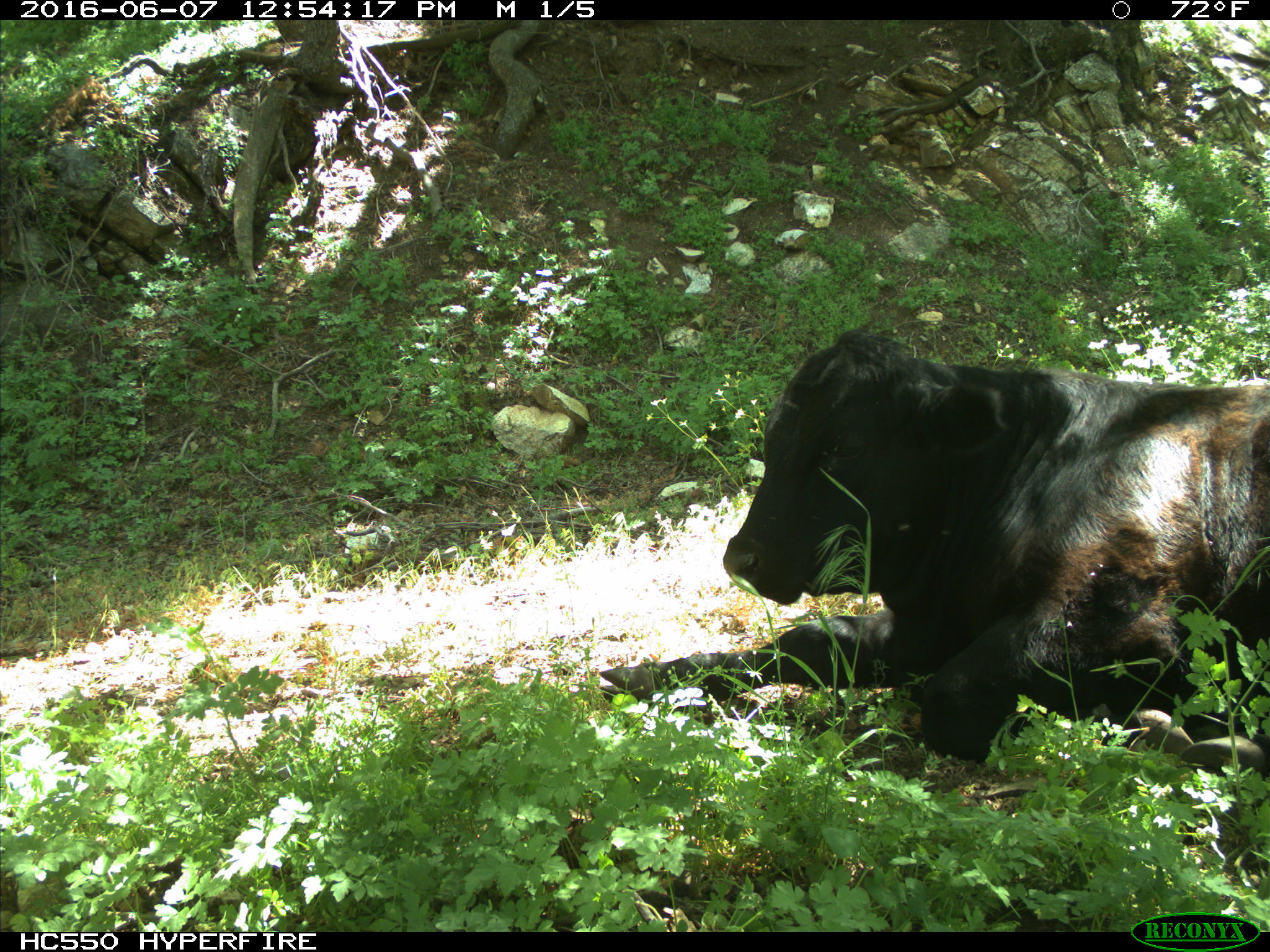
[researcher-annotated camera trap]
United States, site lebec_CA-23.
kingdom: Animalia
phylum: Chordata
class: Mammalia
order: Artiodactyla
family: Bovidae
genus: Bos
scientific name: Bos taurus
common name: domestic cow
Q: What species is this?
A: Bos taurus (domestic cow).